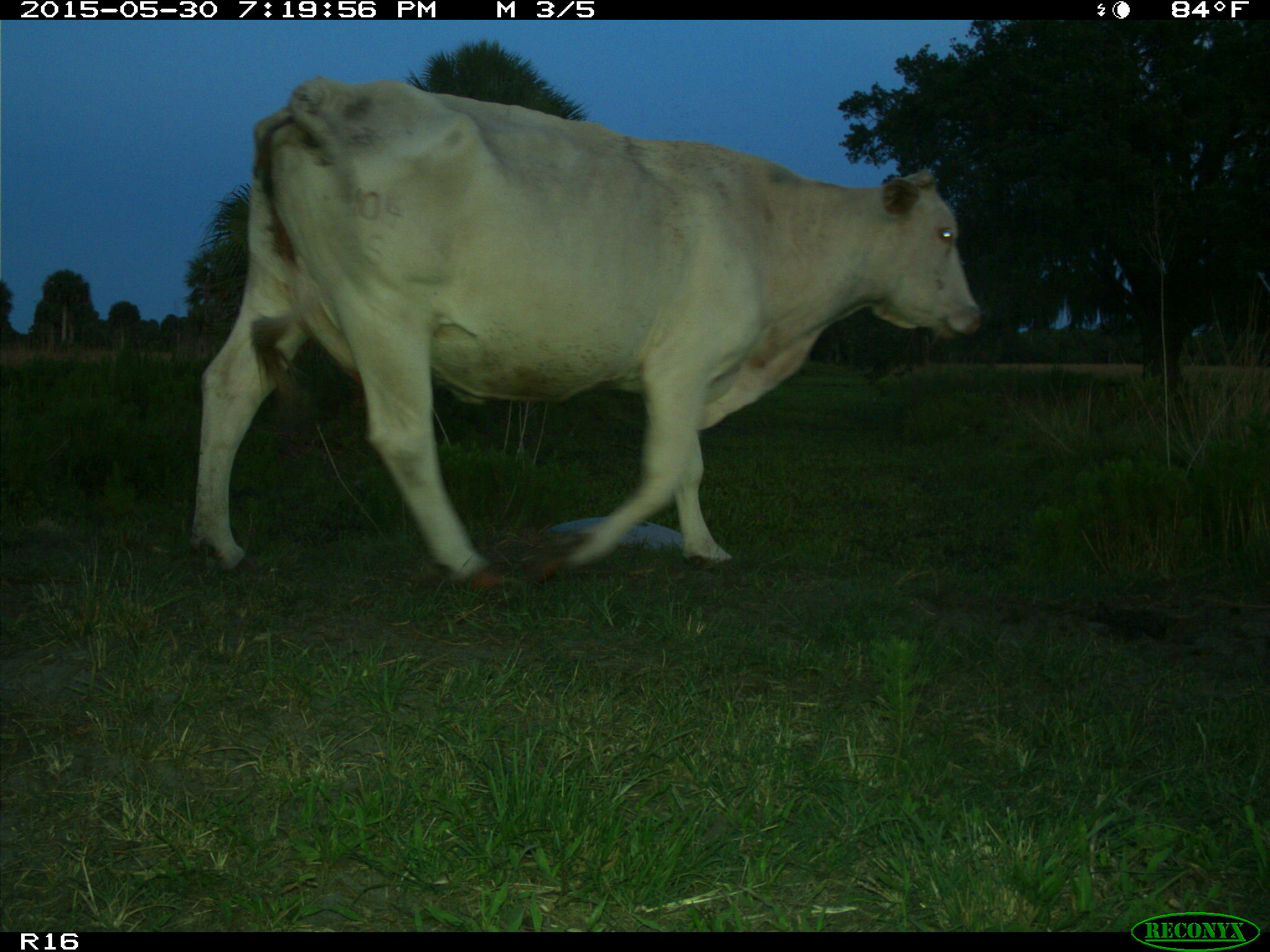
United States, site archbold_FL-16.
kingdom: Animalia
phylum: Chordata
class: Mammalia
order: Artiodactyla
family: Bovidae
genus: Bos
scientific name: Bos taurus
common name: domestic cow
Bos taurus (domestic cow).